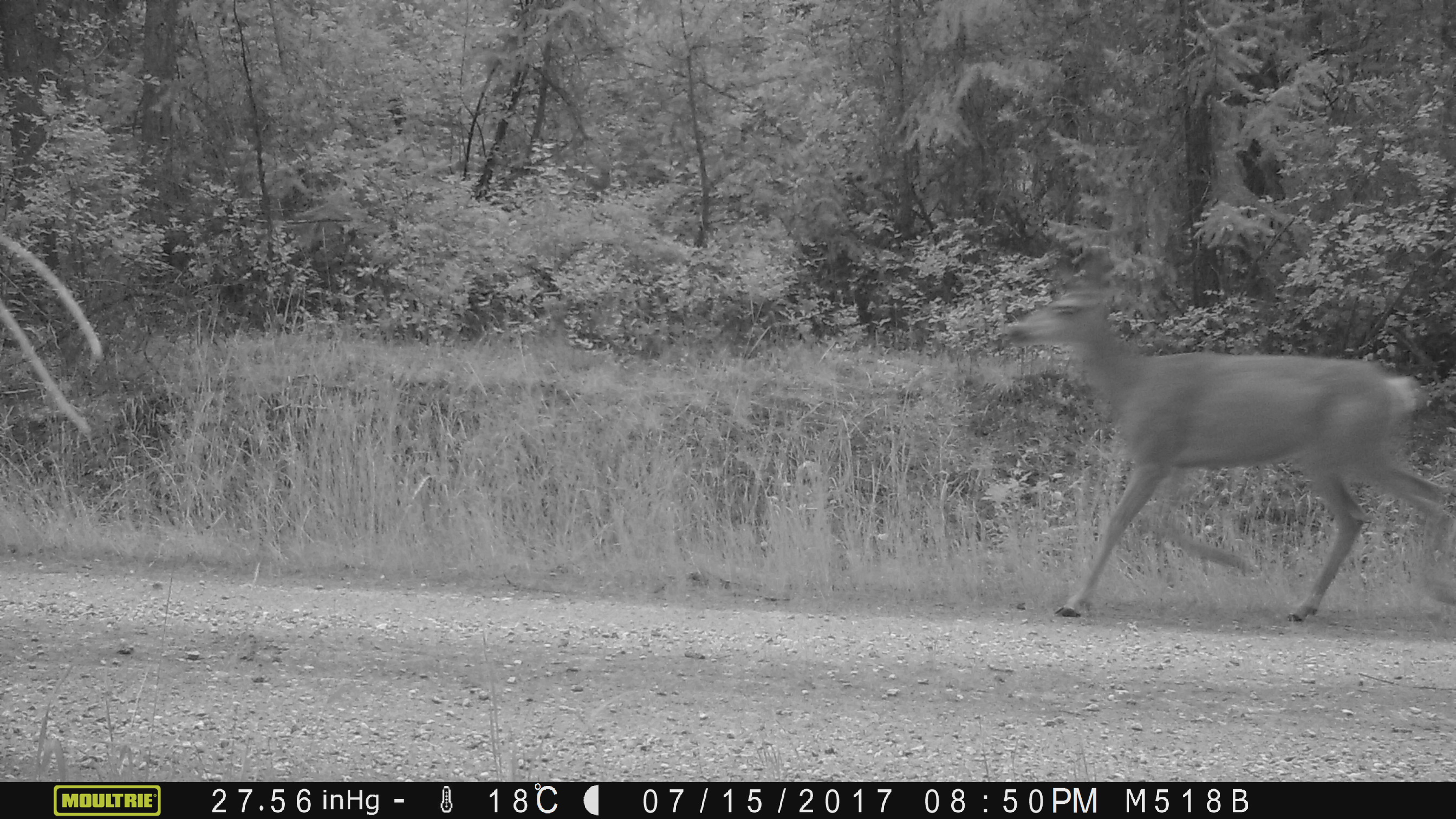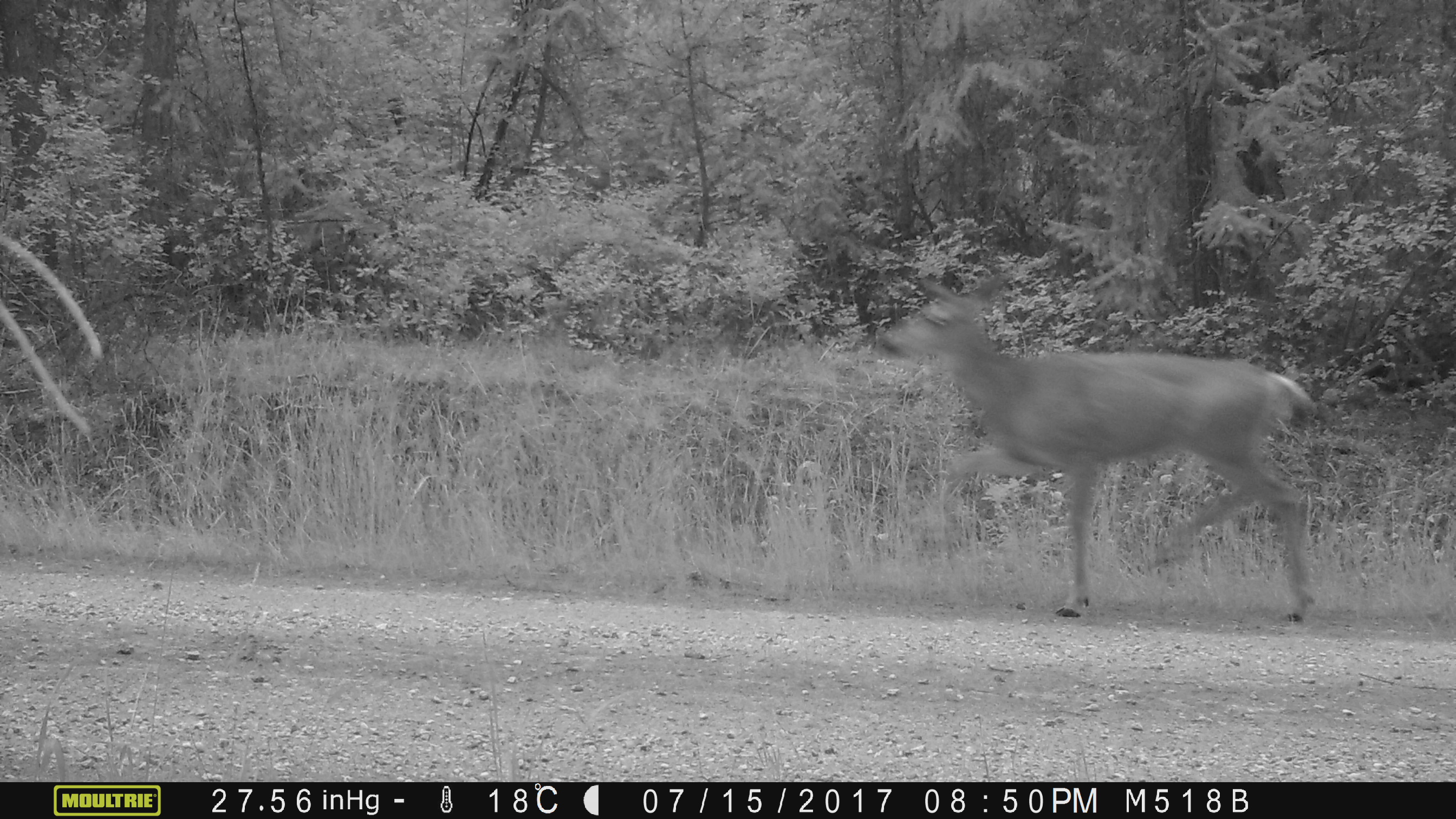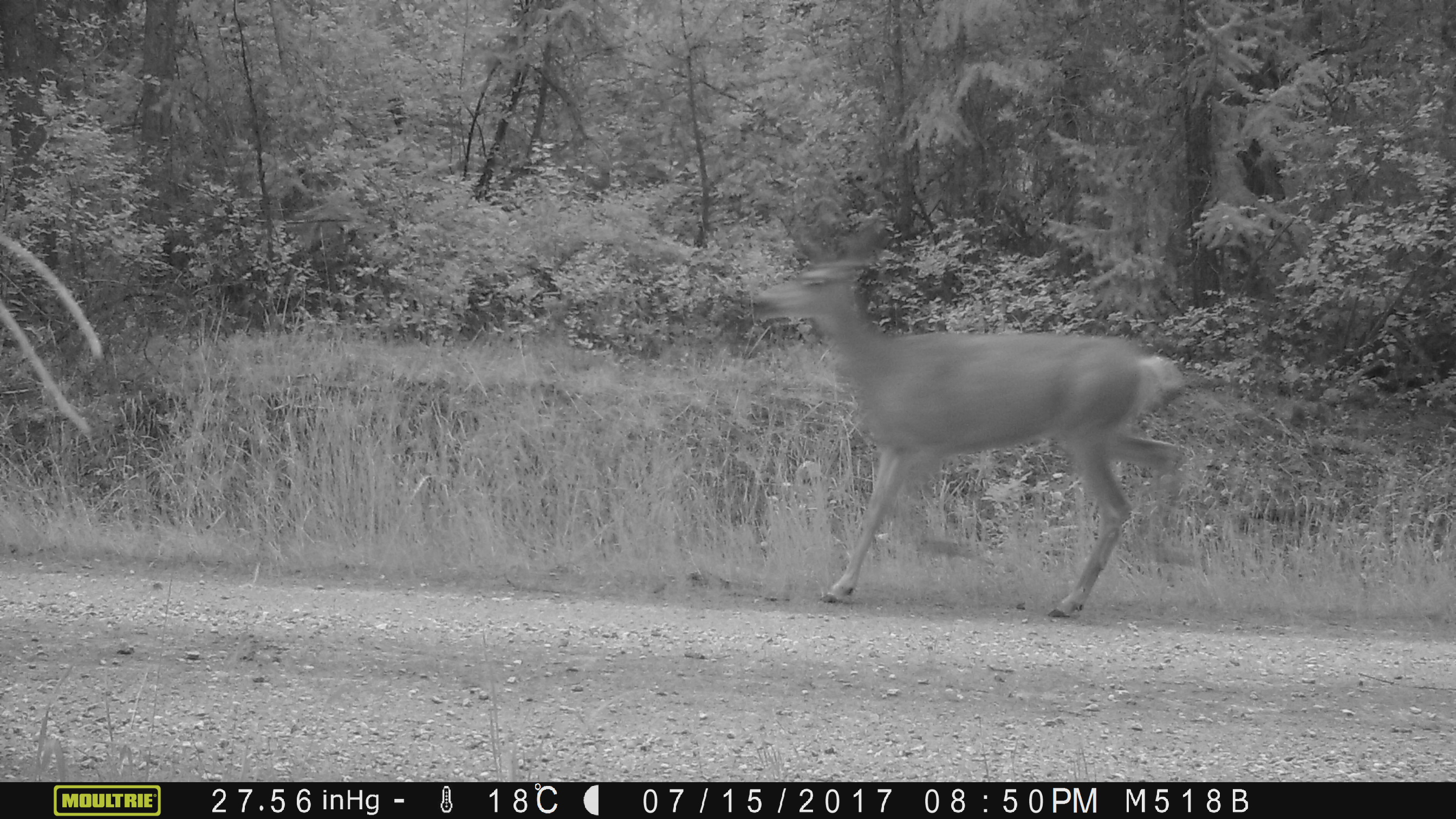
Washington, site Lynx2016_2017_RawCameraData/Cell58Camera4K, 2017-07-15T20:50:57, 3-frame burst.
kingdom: Animalia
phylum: Chordata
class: Mammalia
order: Artiodactyla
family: Cervidae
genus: Odocoileus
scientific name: Odocoileus hemionus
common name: mule deer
Odocoileus hemionus (mule deer). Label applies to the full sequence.